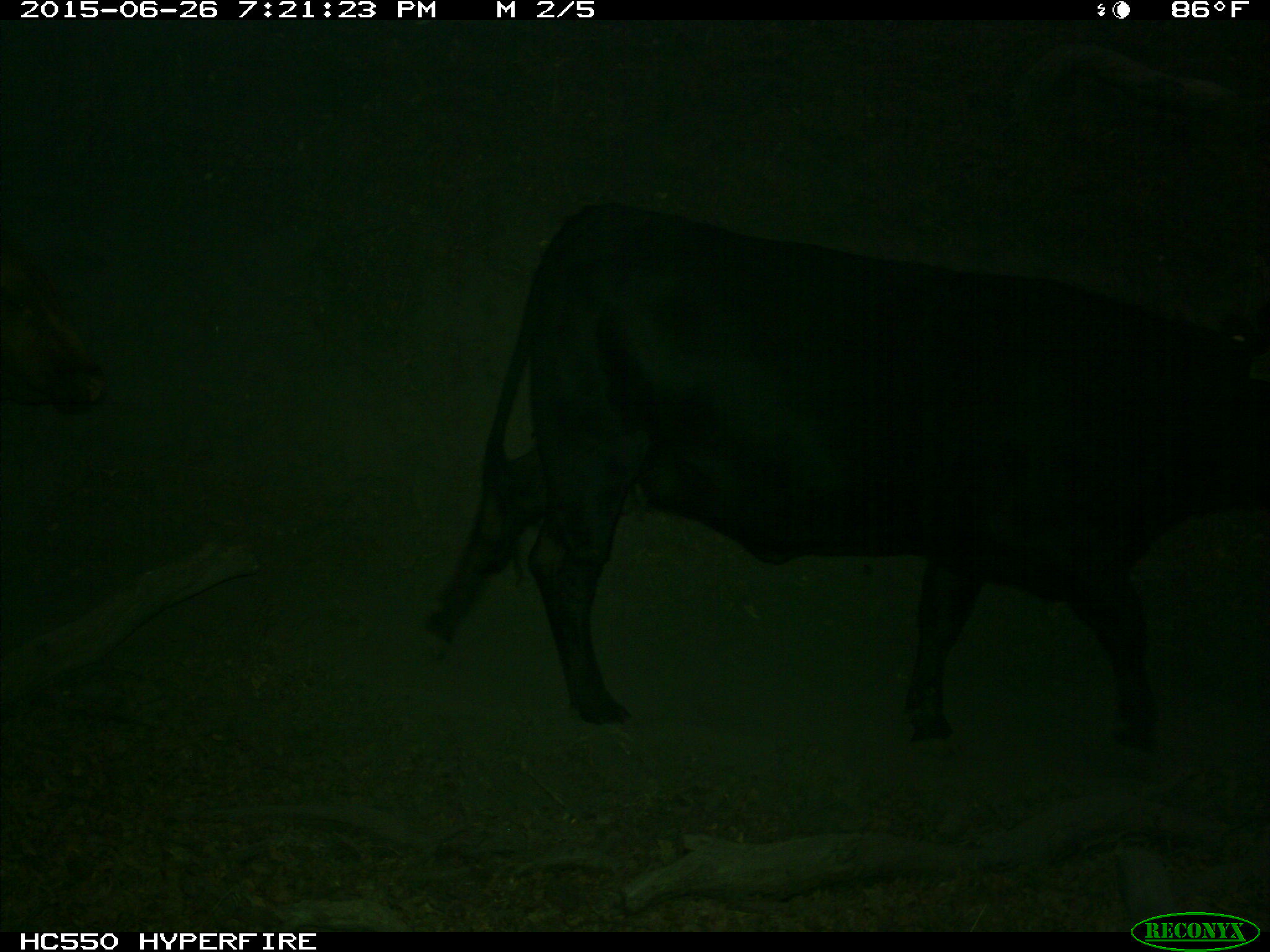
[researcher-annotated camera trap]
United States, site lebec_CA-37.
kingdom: Animalia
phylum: Chordata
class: Mammalia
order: Artiodactyla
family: Bovidae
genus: Bos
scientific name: Bos taurus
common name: domestic cow